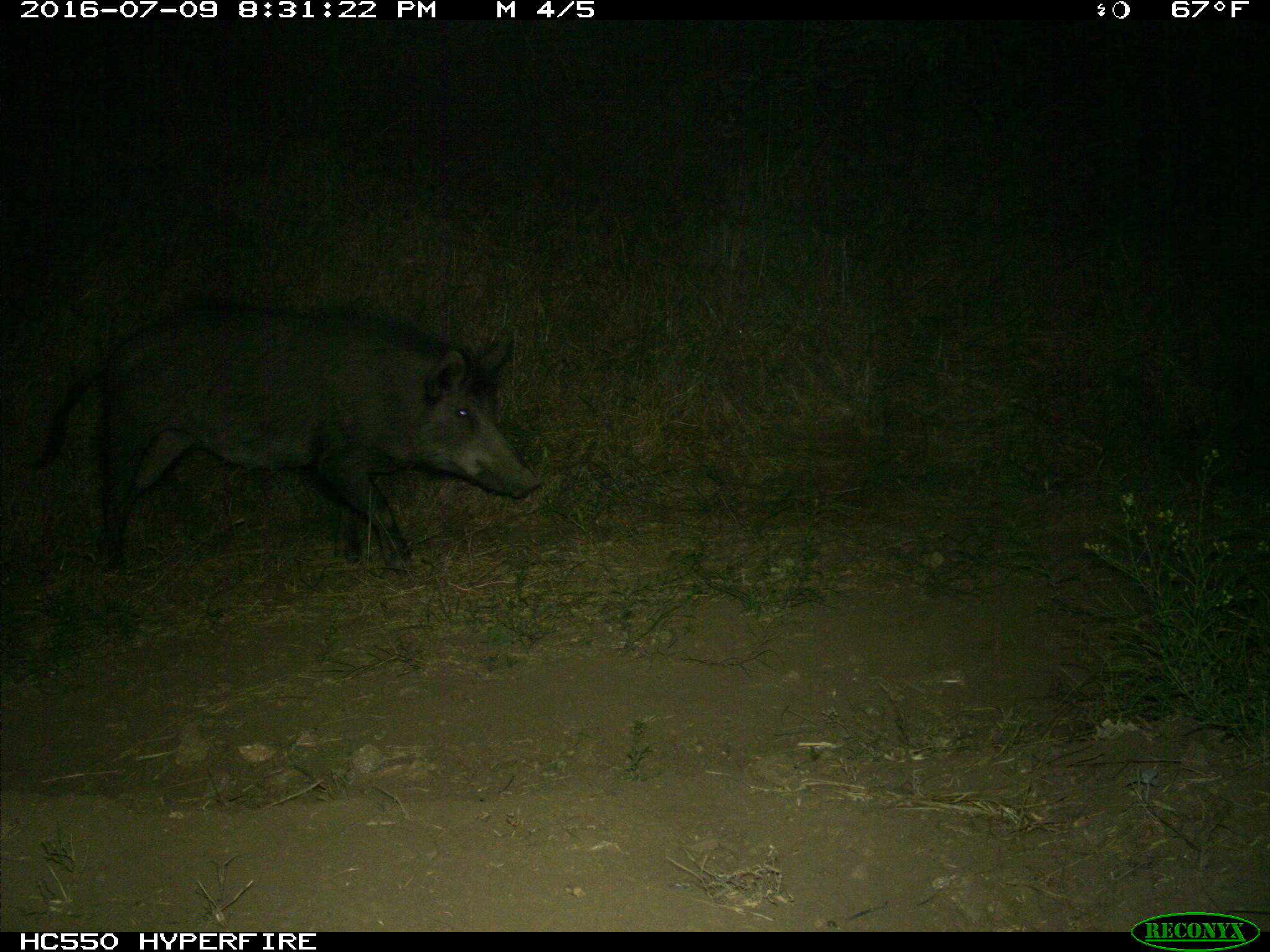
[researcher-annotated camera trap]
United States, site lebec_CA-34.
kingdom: Animalia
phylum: Chordata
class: Mammalia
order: Artiodactyla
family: Suidae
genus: Sus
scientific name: Sus scrofa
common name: wild boar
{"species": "Sus scrofa (wild boar)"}